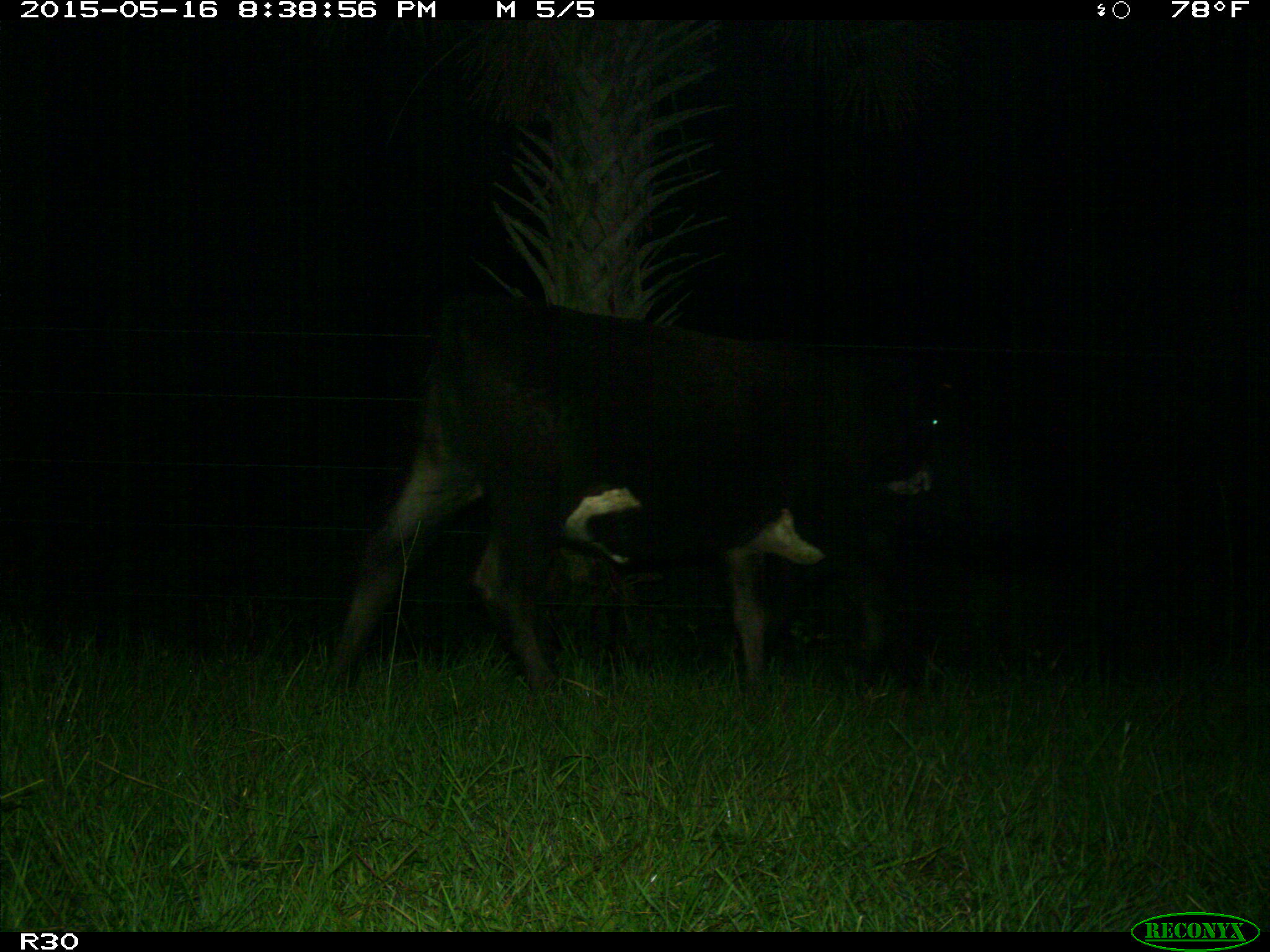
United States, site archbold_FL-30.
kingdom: Animalia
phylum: Chordata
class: Mammalia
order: Artiodactyla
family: Bovidae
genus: Bos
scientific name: Bos taurus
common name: domestic cow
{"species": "Bos taurus (domestic cow)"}